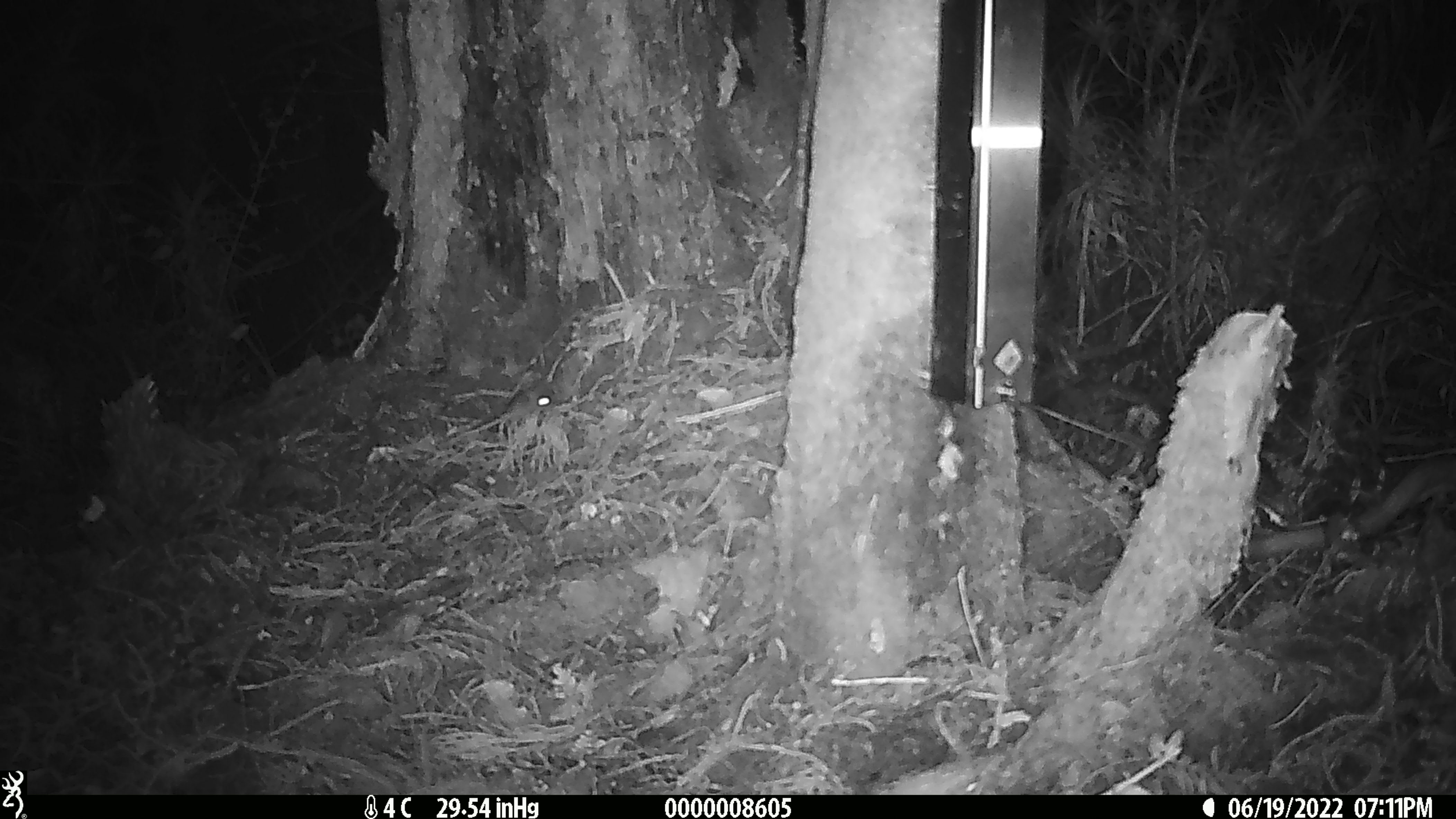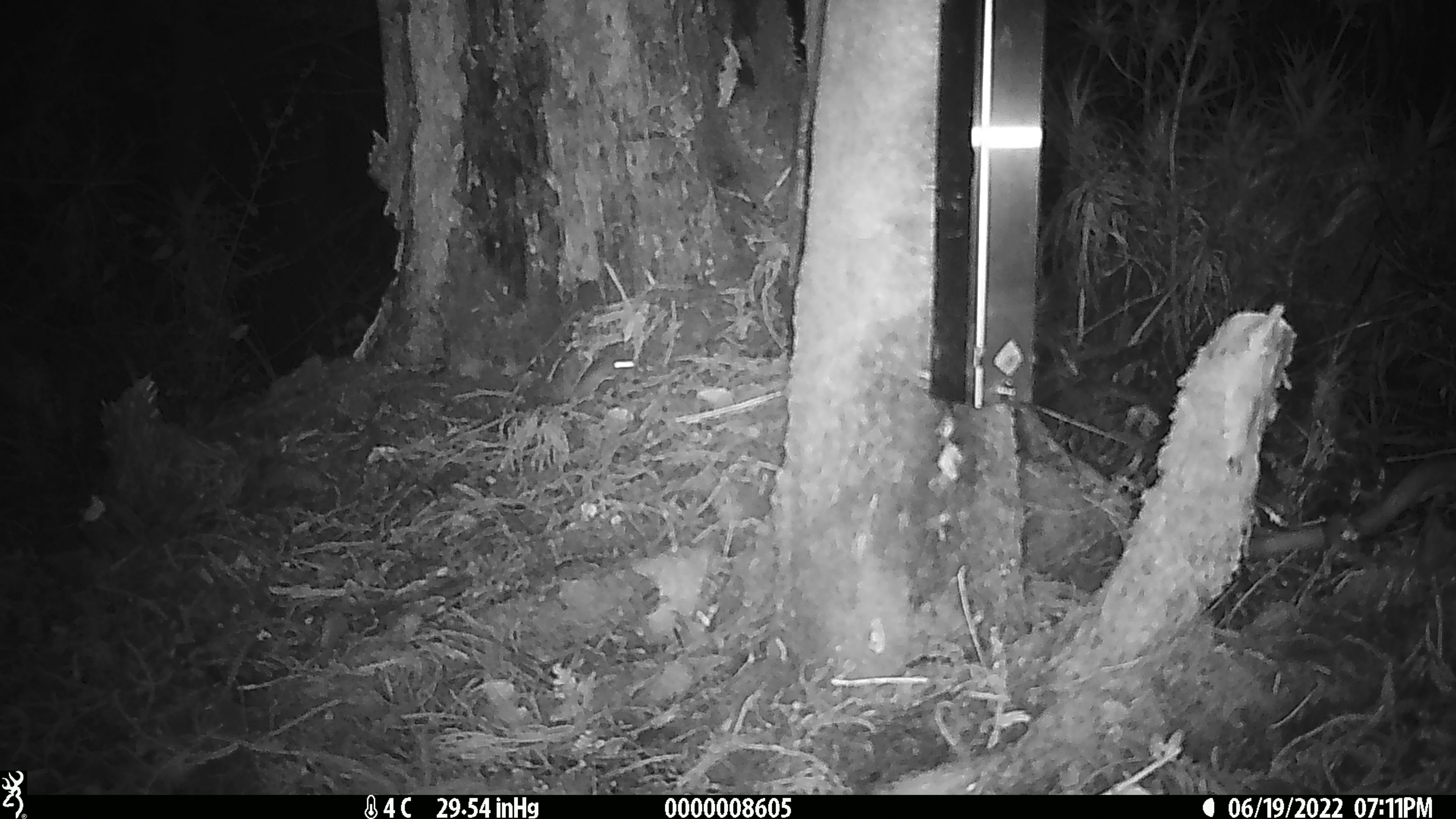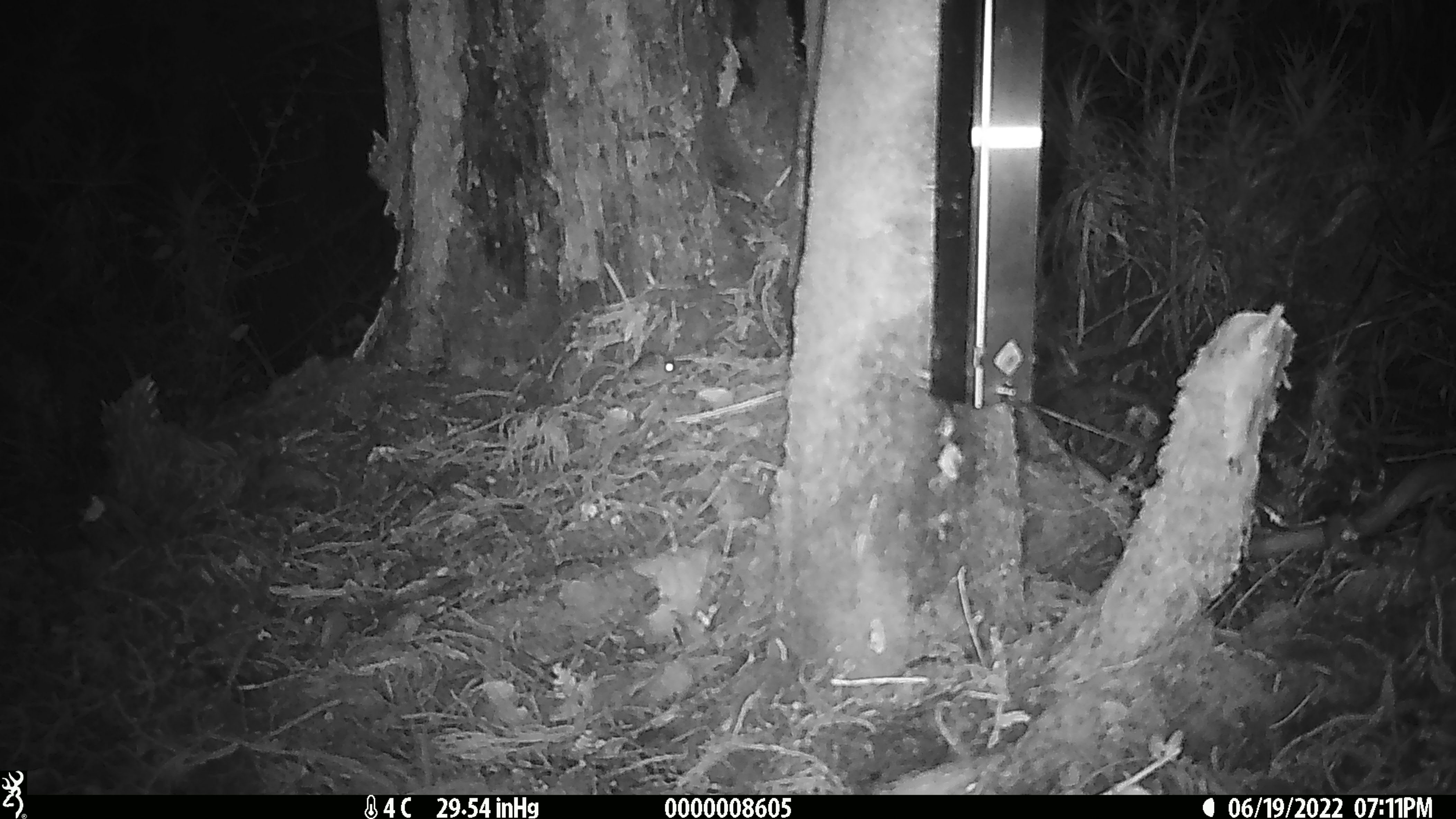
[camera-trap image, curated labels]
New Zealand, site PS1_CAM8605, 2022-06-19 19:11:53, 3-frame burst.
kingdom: Animalia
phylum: Chordata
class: Mammalia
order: Rodentia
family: Muridae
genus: Mus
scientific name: Mus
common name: mouse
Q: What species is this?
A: Mouse (Mus).